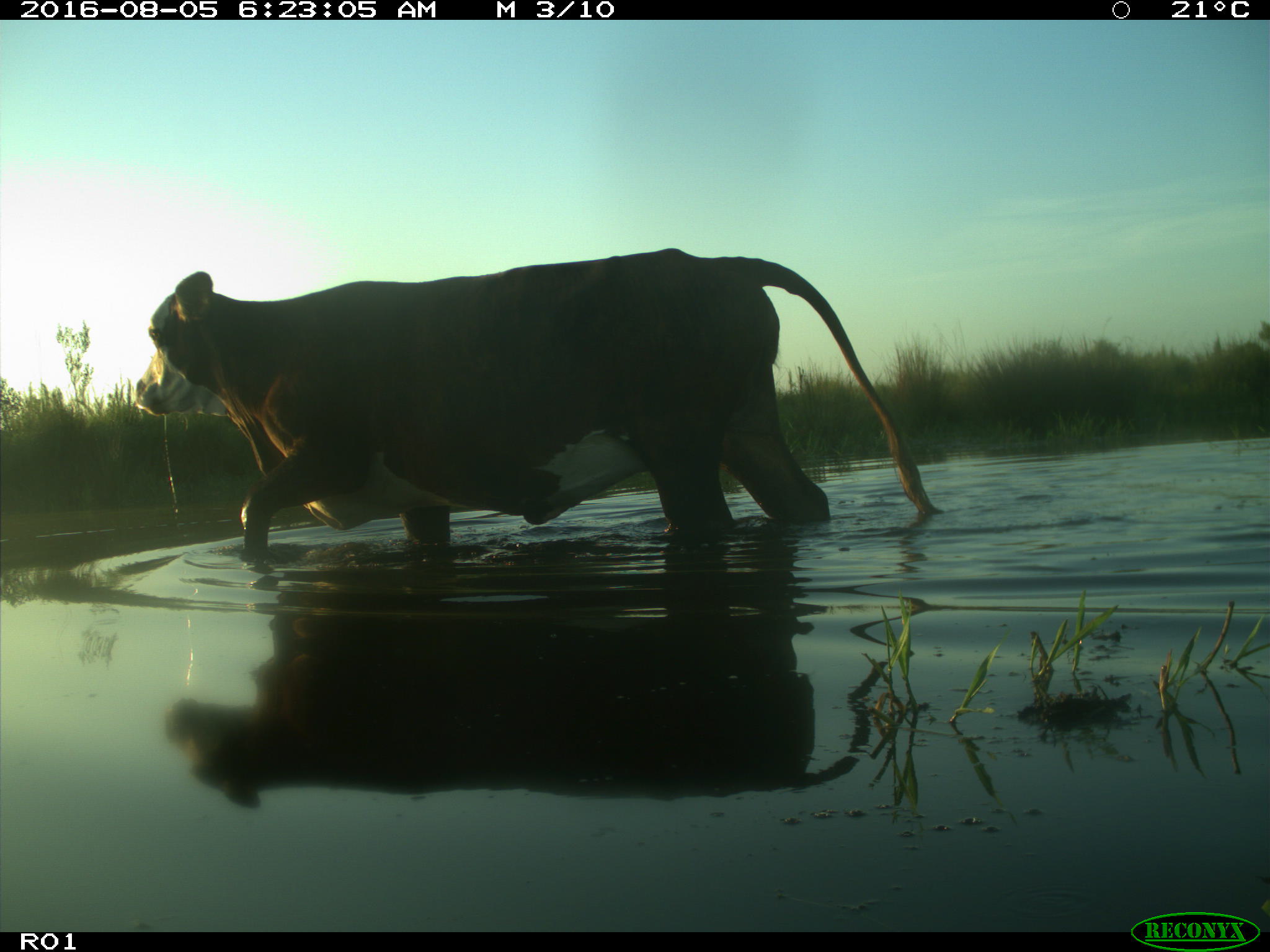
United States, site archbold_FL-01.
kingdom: Animalia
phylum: Chordata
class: Mammalia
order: Artiodactyla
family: Bovidae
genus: Bos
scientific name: Bos taurus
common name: domestic cow